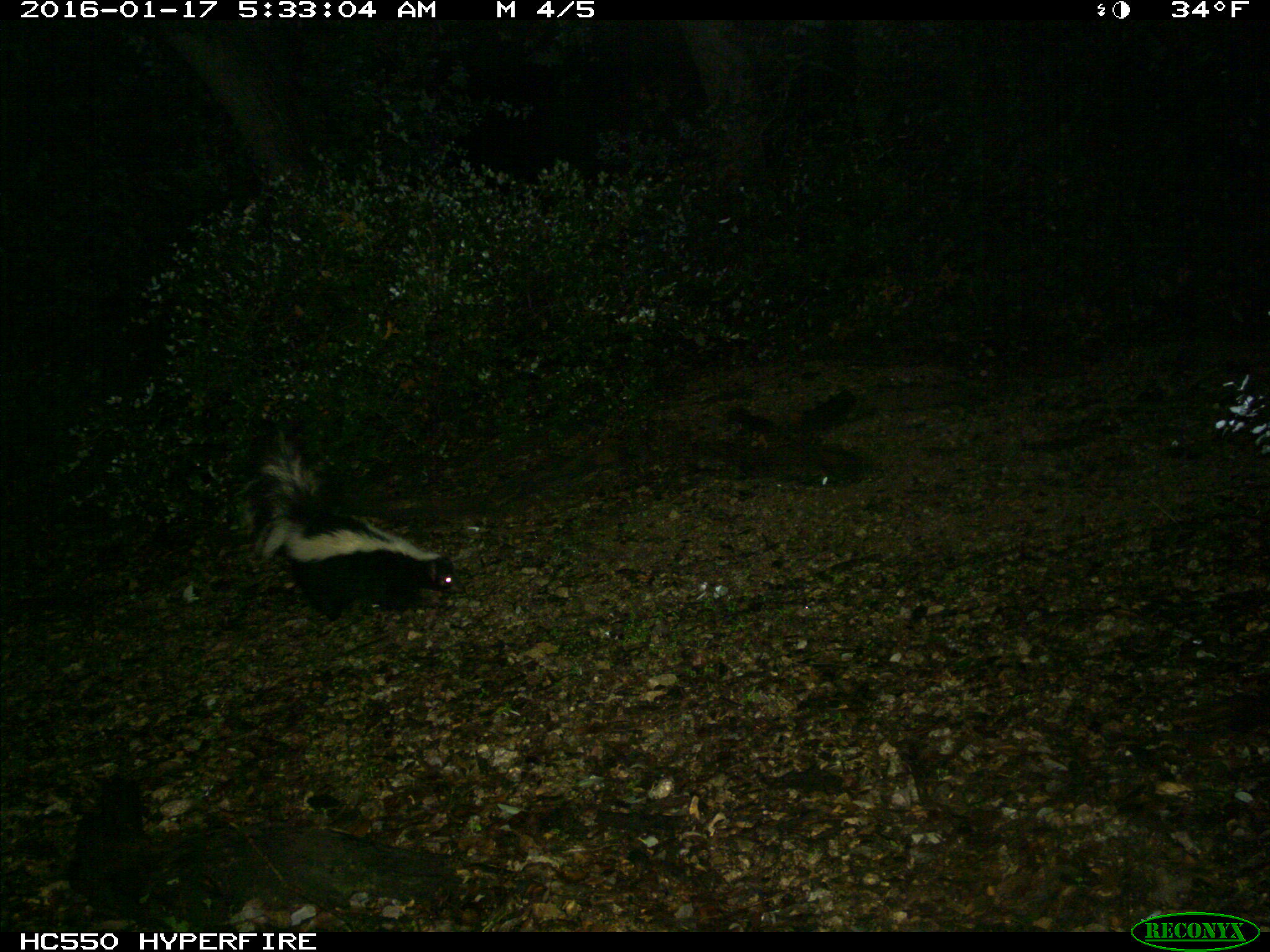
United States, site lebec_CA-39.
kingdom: Animalia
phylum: Chordata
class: Mammalia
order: Carnivora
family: Mephitidae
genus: Mephitis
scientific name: Mephitis mephitis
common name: striped skunk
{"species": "Mephitis mephitis (striped skunk)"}